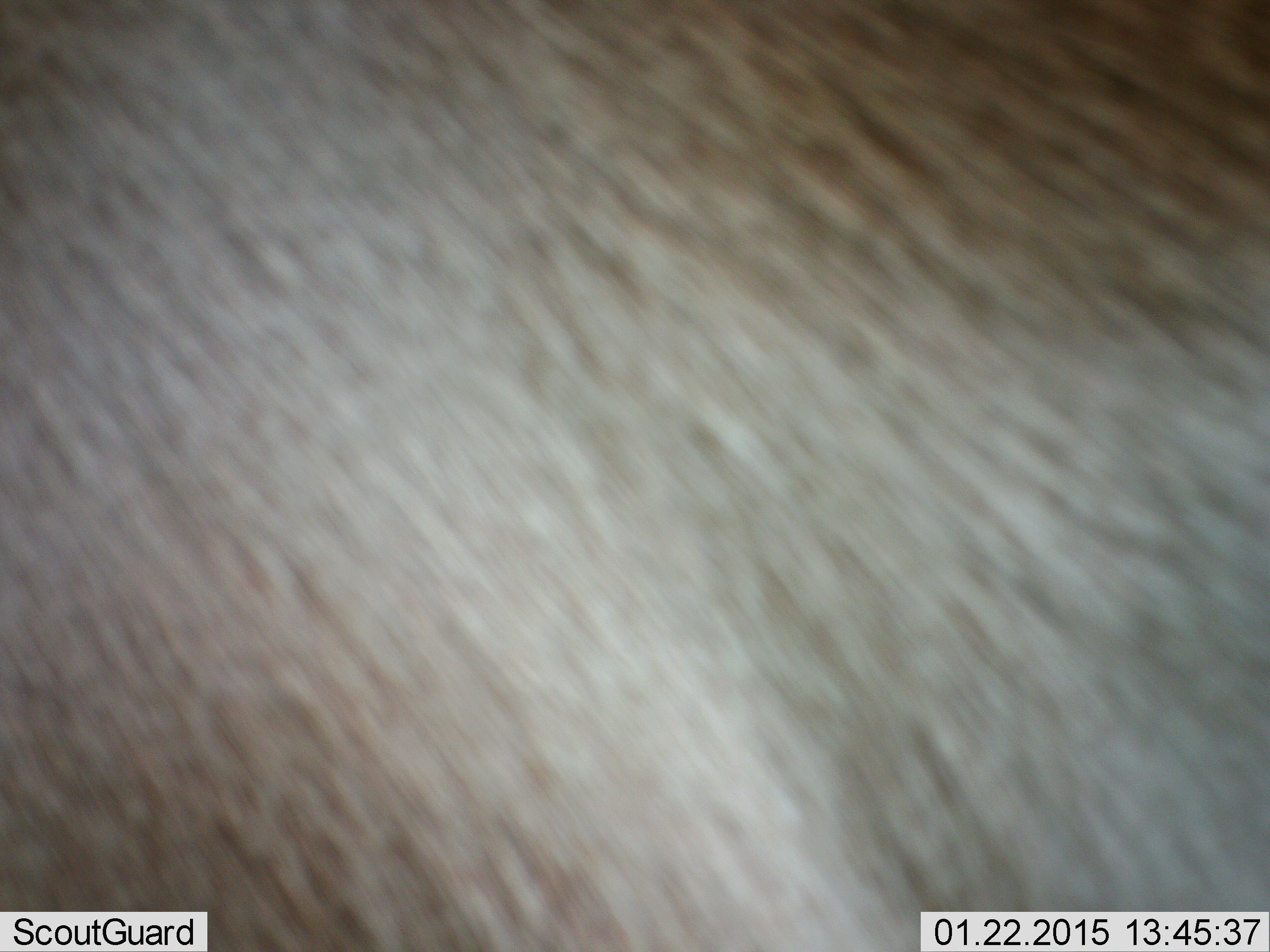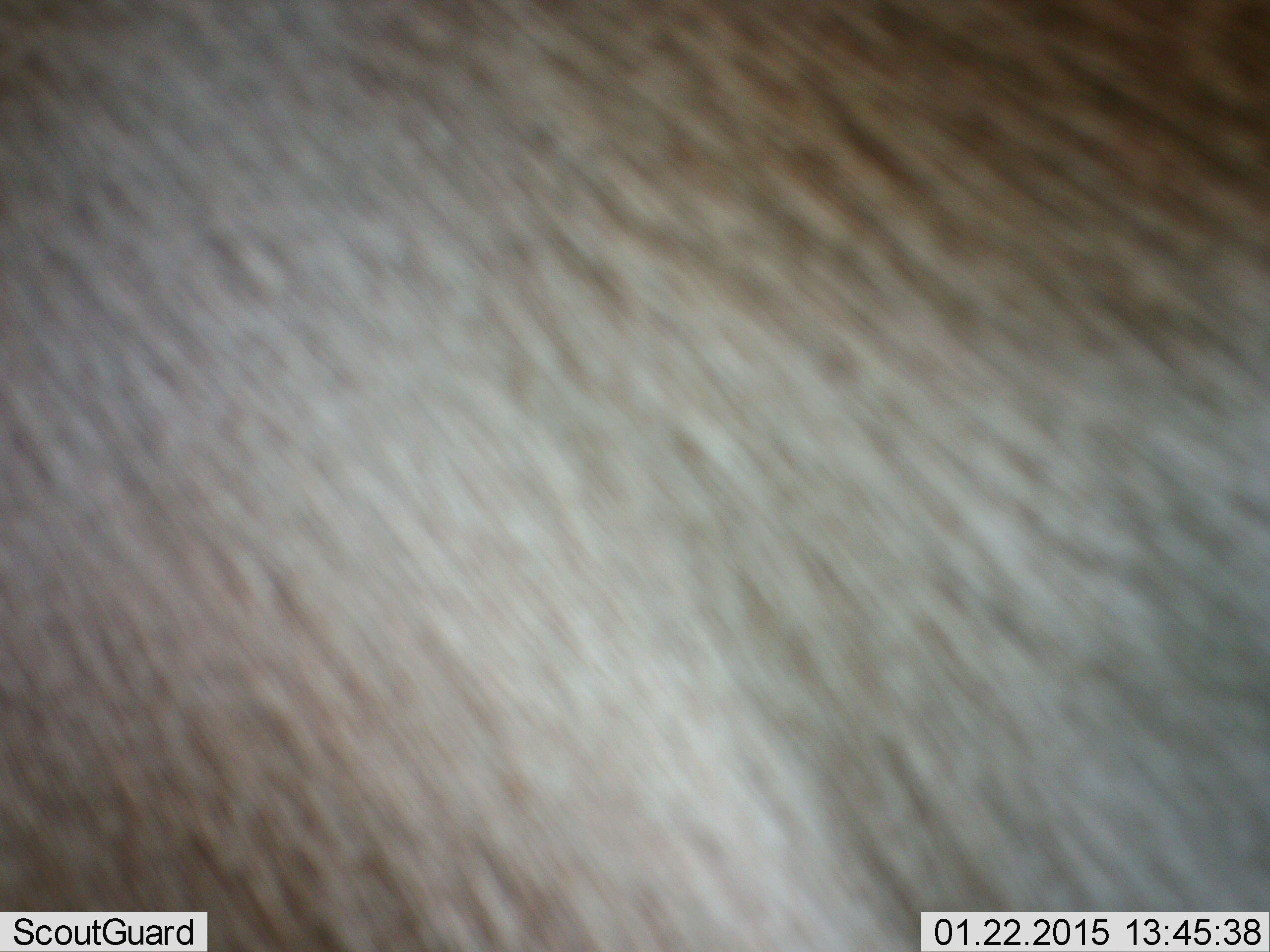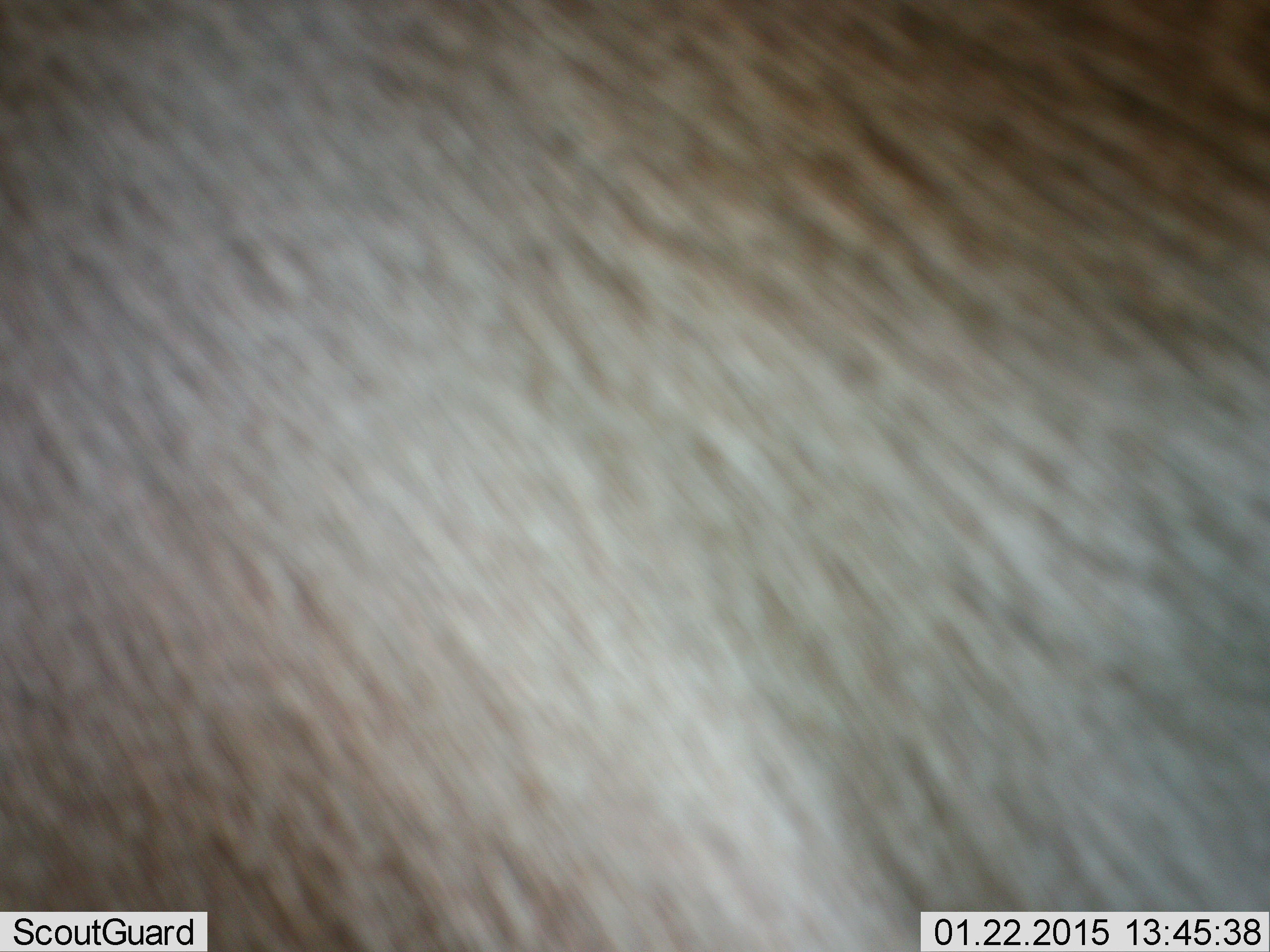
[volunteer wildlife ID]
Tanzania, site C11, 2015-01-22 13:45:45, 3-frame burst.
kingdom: Animalia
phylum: Chordata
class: Mammalia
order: Artiodactyla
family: Bovidae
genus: Connochaetes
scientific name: Connochaetes taurinus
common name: blue wildebeest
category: wildebeest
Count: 1.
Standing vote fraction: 100%.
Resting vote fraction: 0%.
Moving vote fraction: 0%.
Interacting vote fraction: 0%.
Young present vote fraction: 0%.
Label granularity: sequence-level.